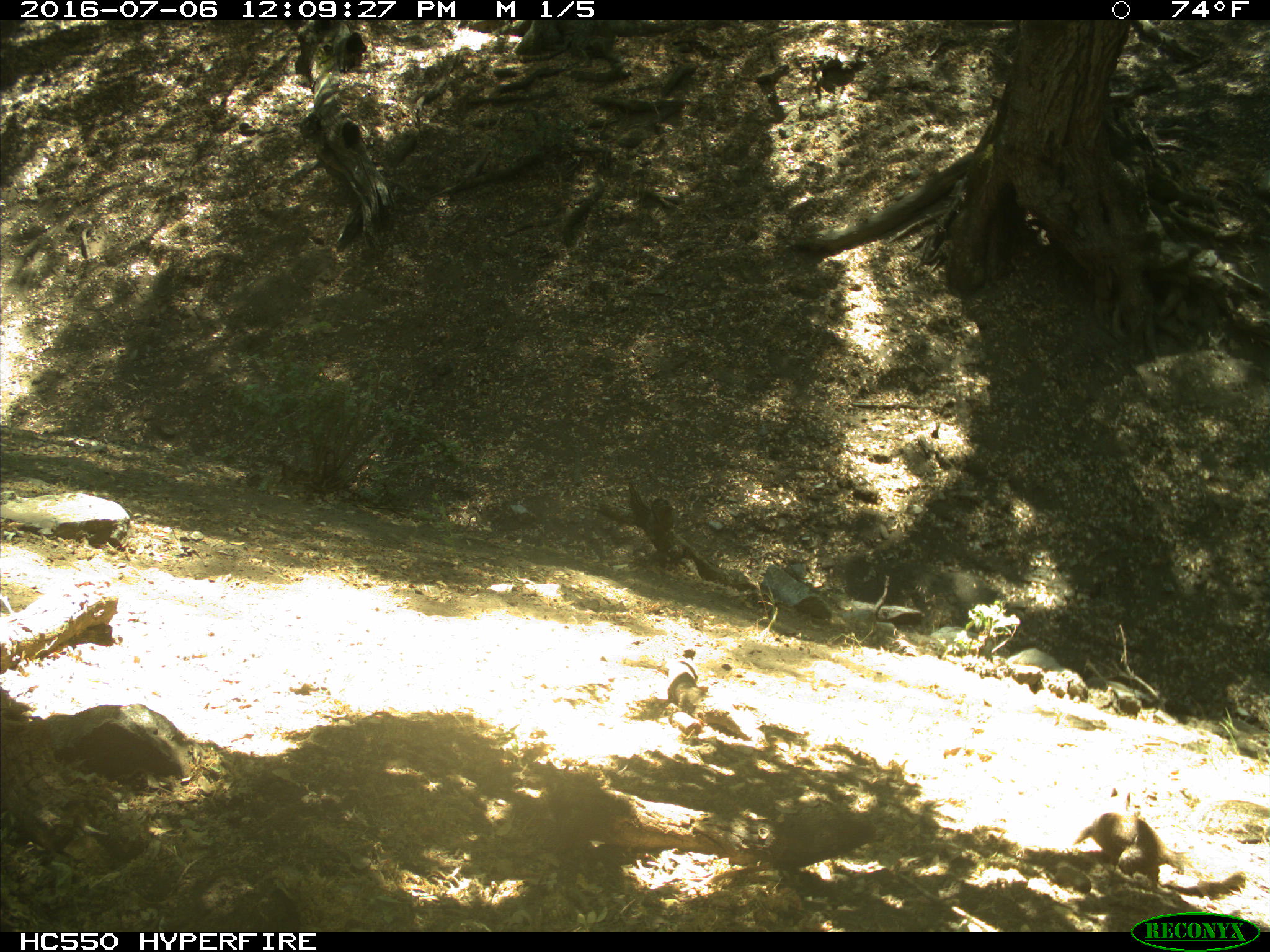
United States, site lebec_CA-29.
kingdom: Animalia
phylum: Chordata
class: Mammalia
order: Rodentia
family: Sciuridae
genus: Otospermophilus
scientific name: Otospermophilus beecheyi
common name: california ground squirrel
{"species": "Otospermophilus beecheyi (california ground squirrel)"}